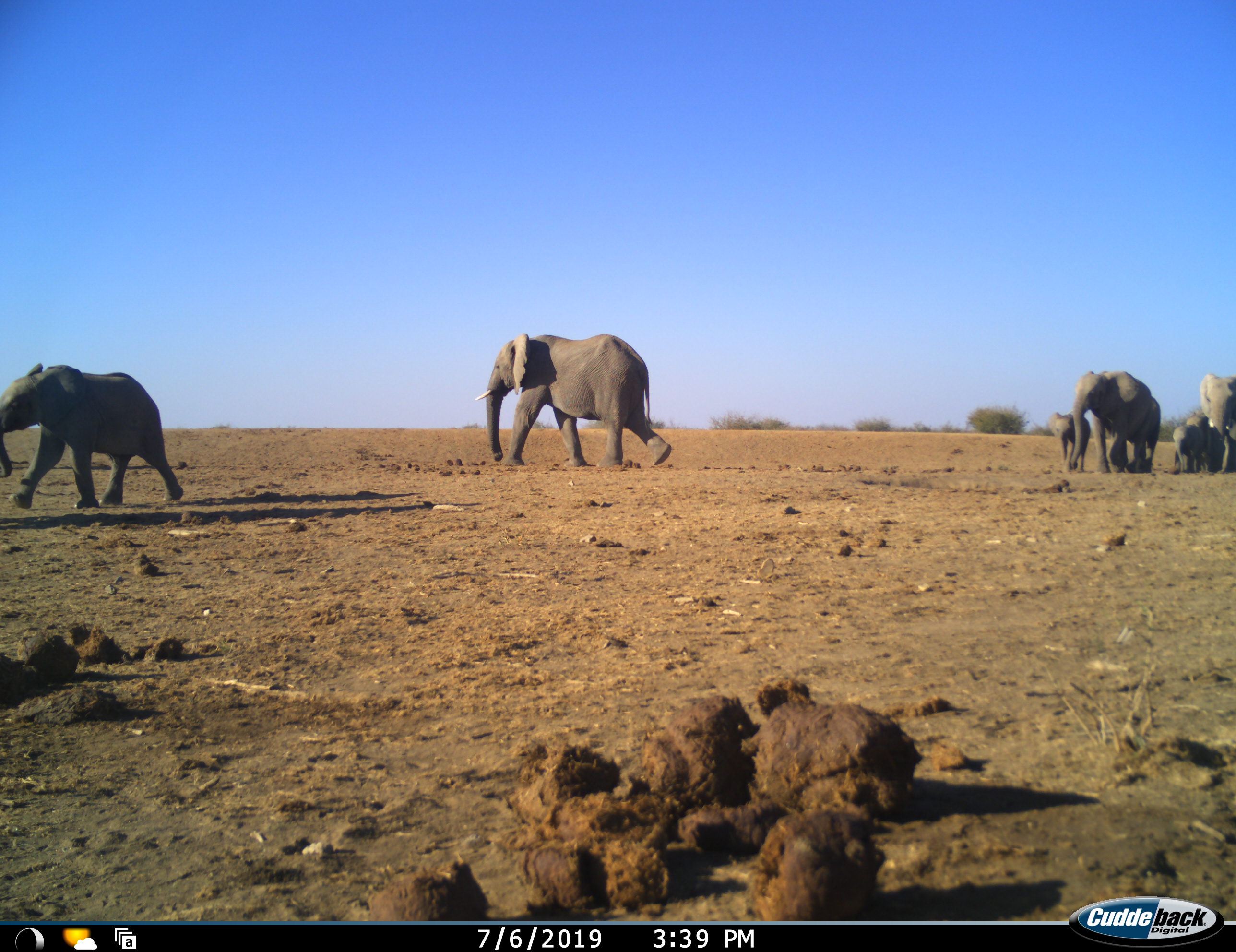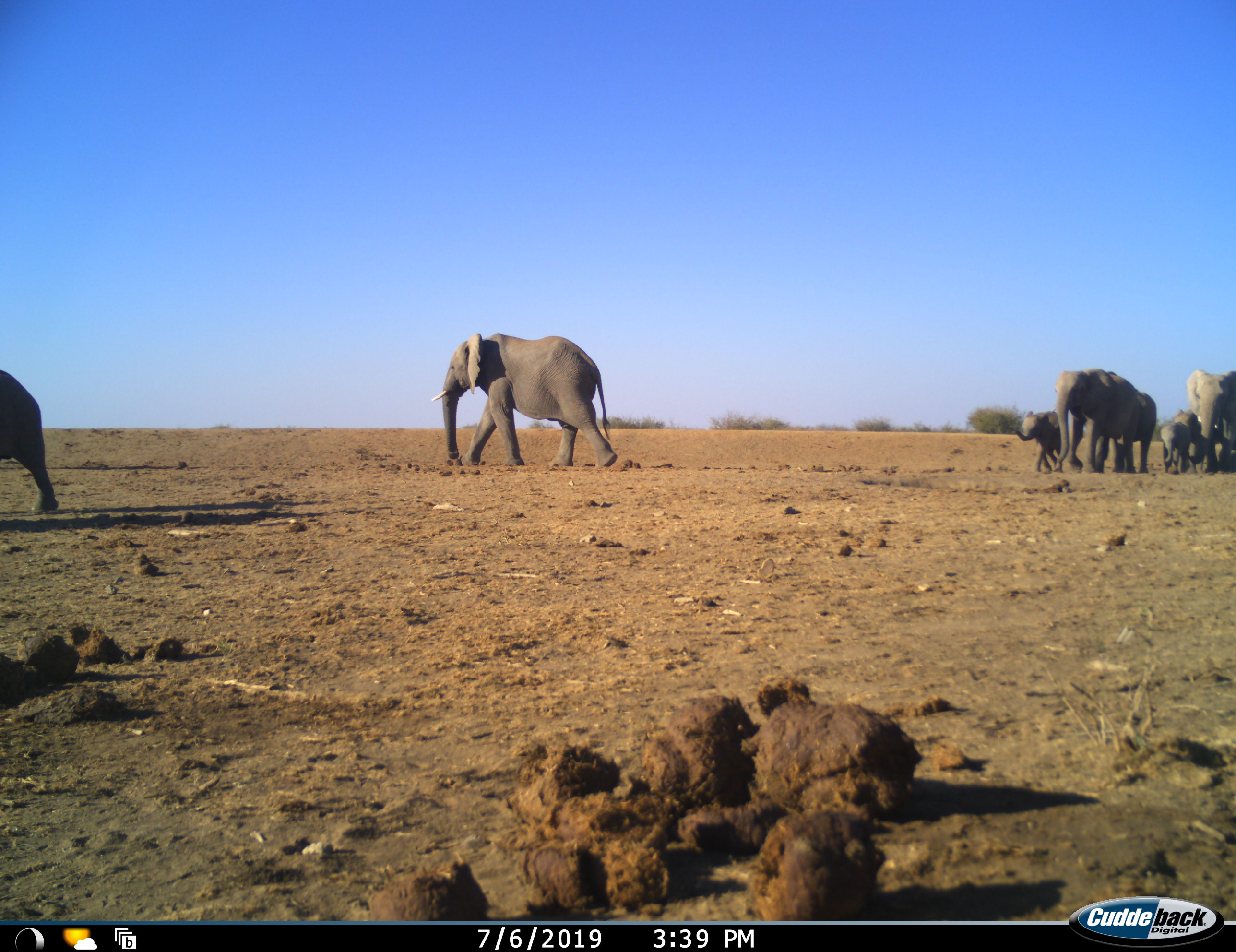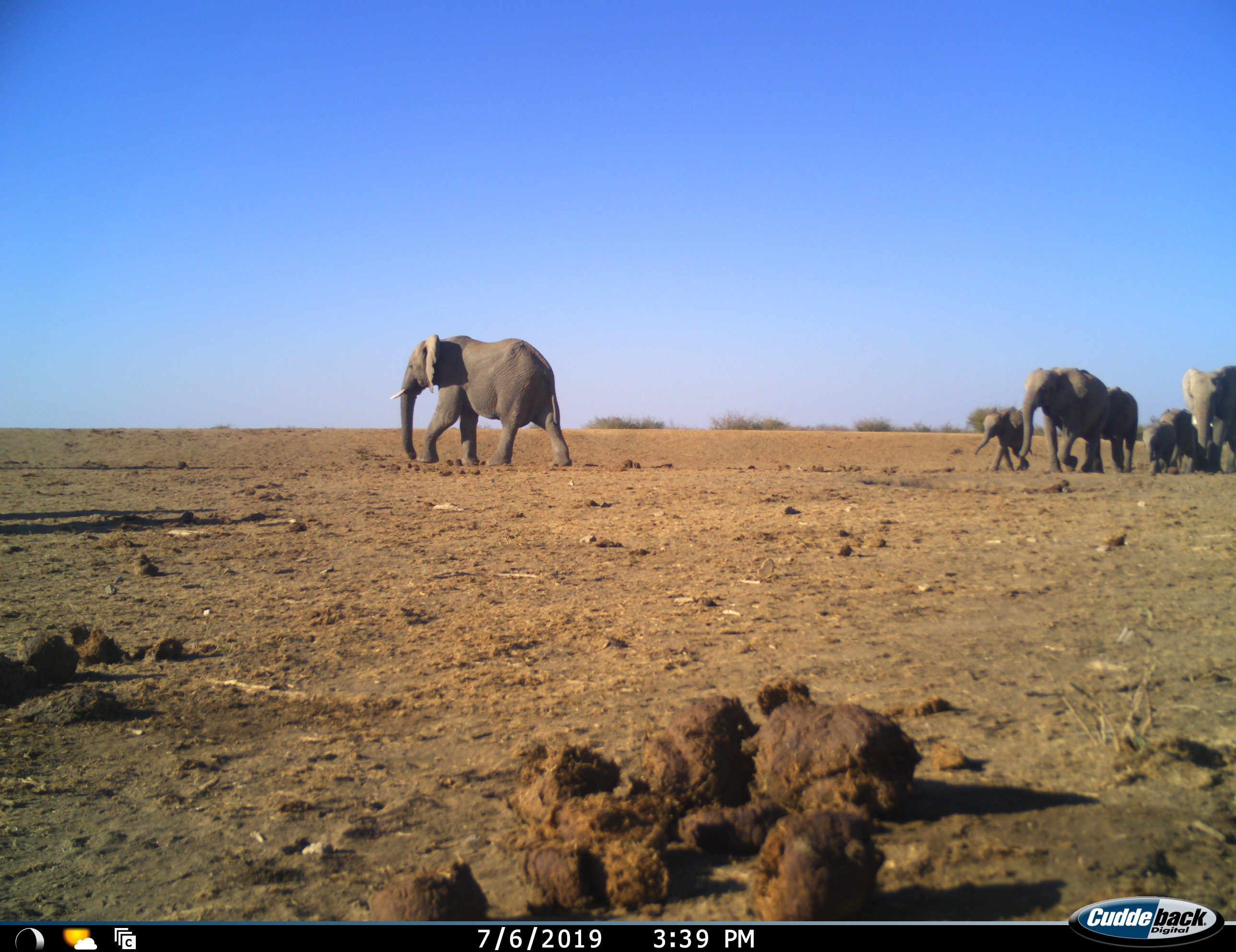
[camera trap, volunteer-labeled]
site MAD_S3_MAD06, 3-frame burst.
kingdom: Animalia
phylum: Chordata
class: Mammalia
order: Proboscidea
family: Elephantidae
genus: Loxodonta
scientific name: Loxodonta africana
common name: african bush elephant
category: elephant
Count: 7.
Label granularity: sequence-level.